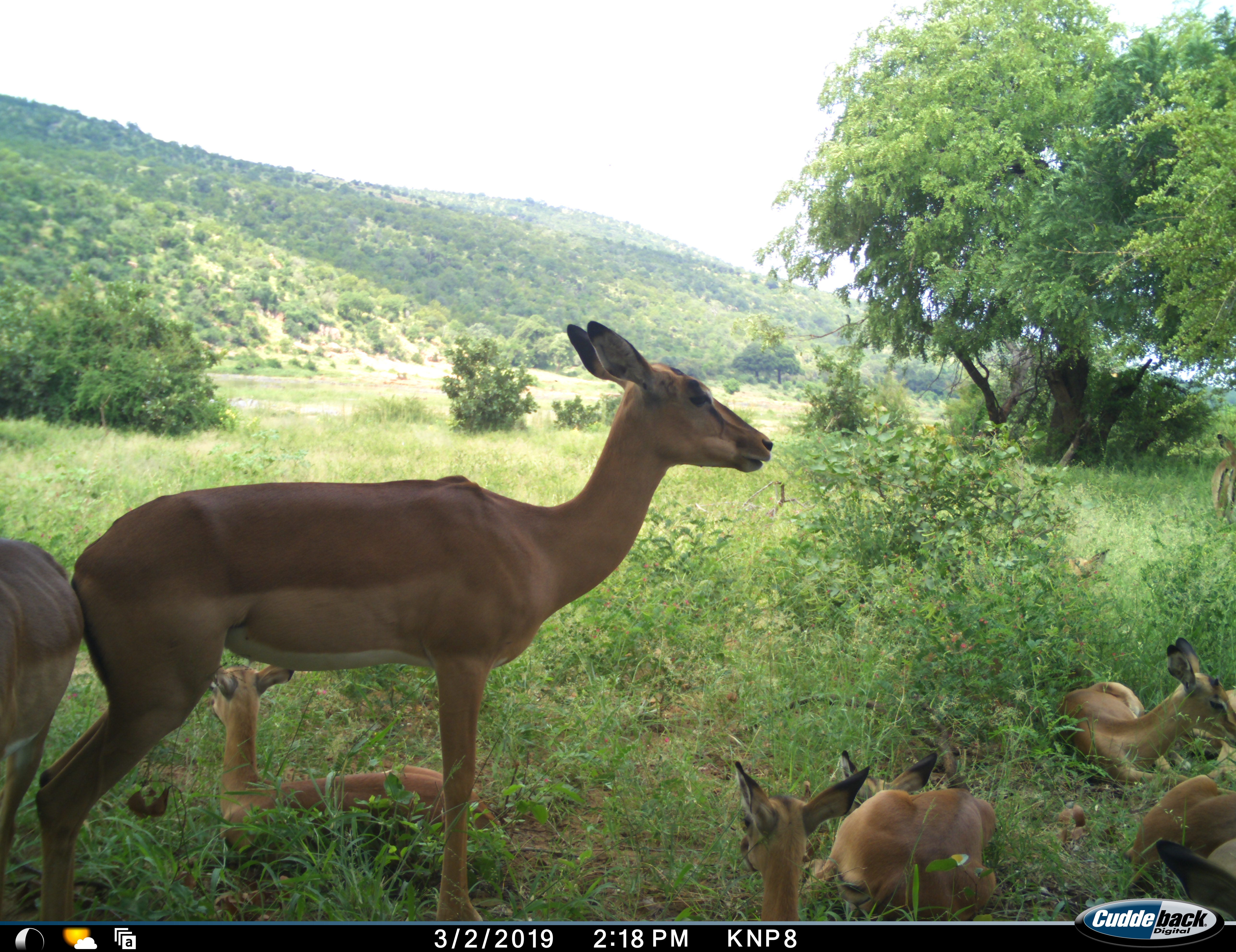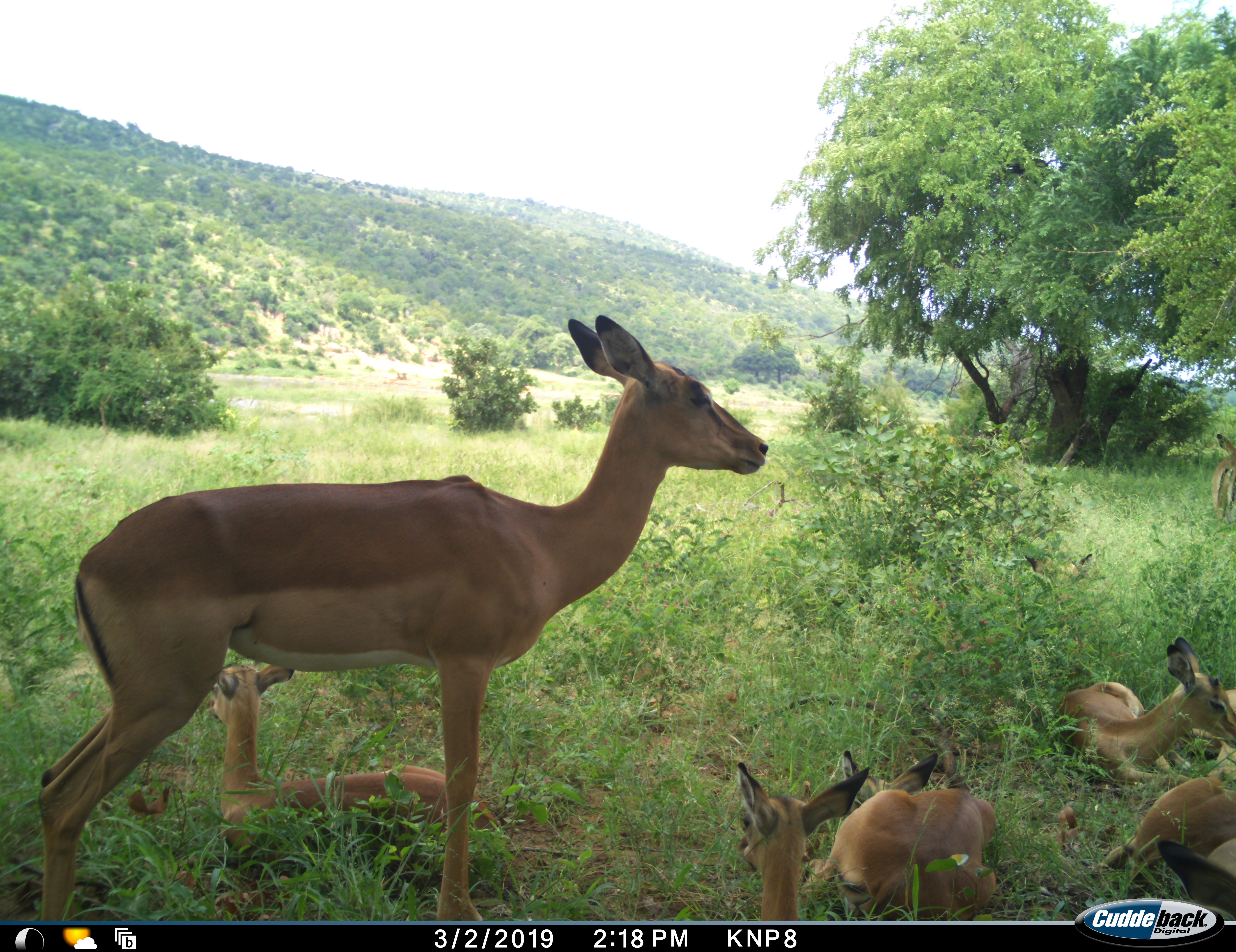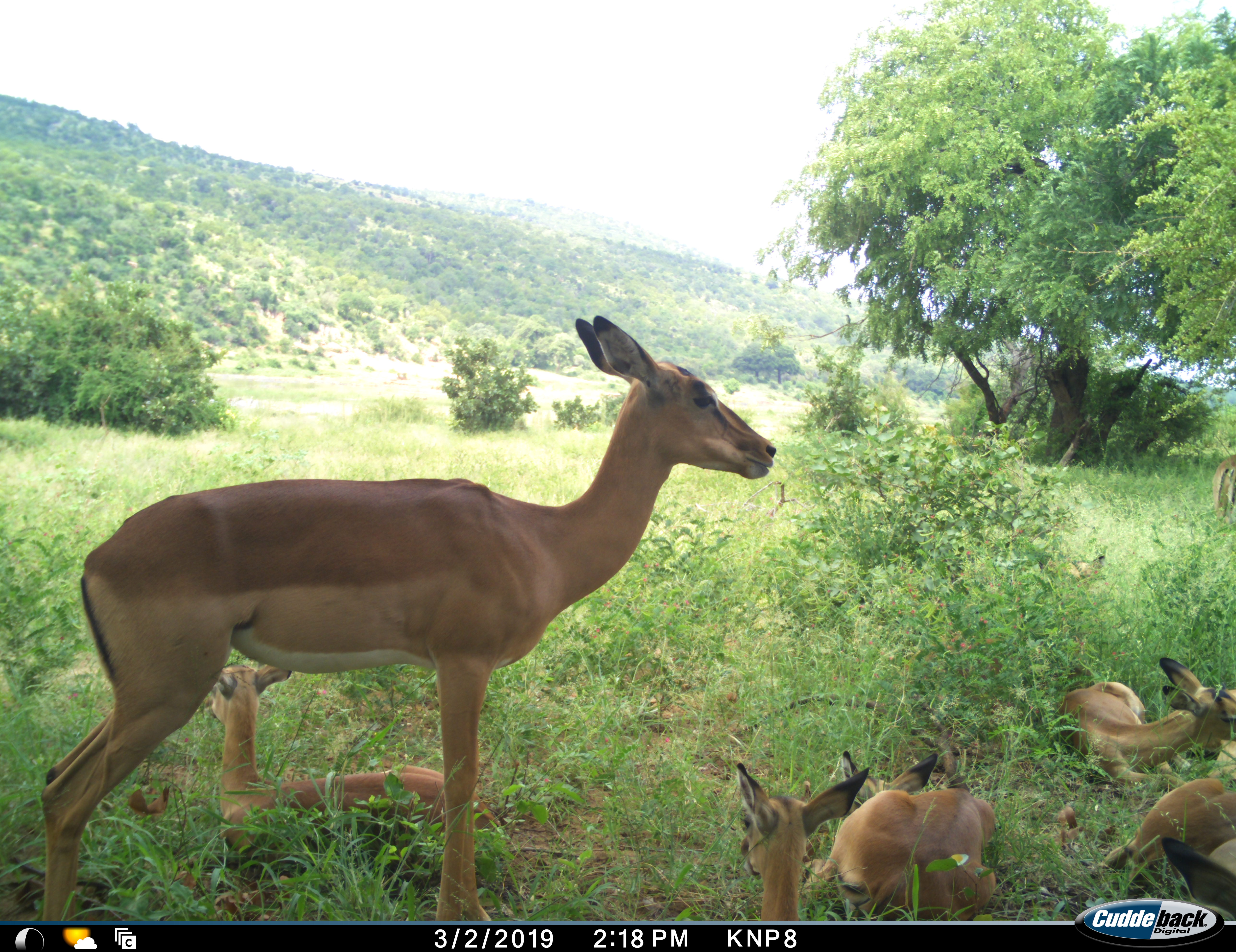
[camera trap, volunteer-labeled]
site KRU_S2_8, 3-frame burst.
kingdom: Animalia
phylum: Chordata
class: Mammalia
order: Artiodactyla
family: Bovidae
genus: Aepyceros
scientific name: Aepyceros melampus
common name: impala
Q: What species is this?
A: Impala (Aepyceros melampus).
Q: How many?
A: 10.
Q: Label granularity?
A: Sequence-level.